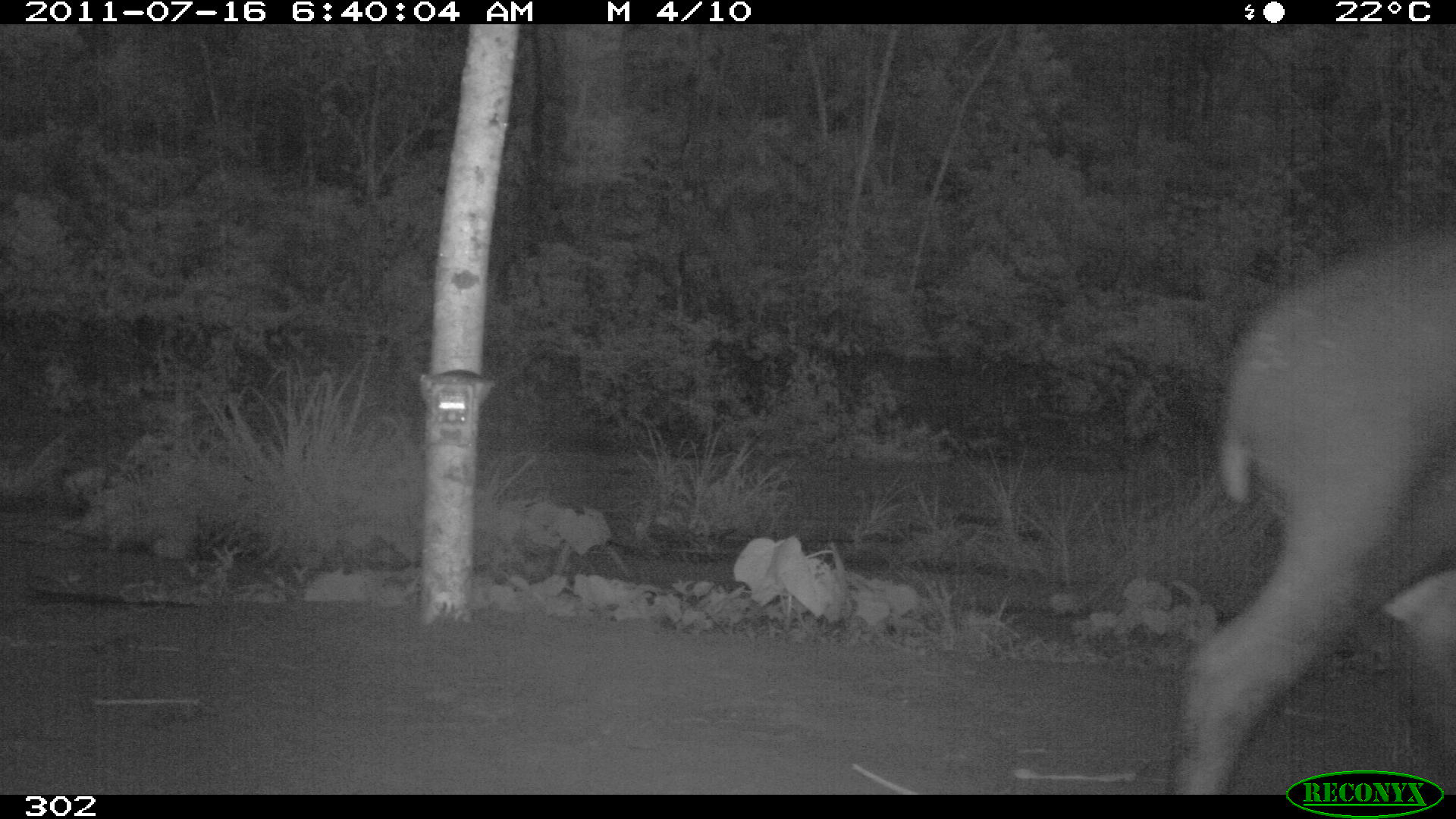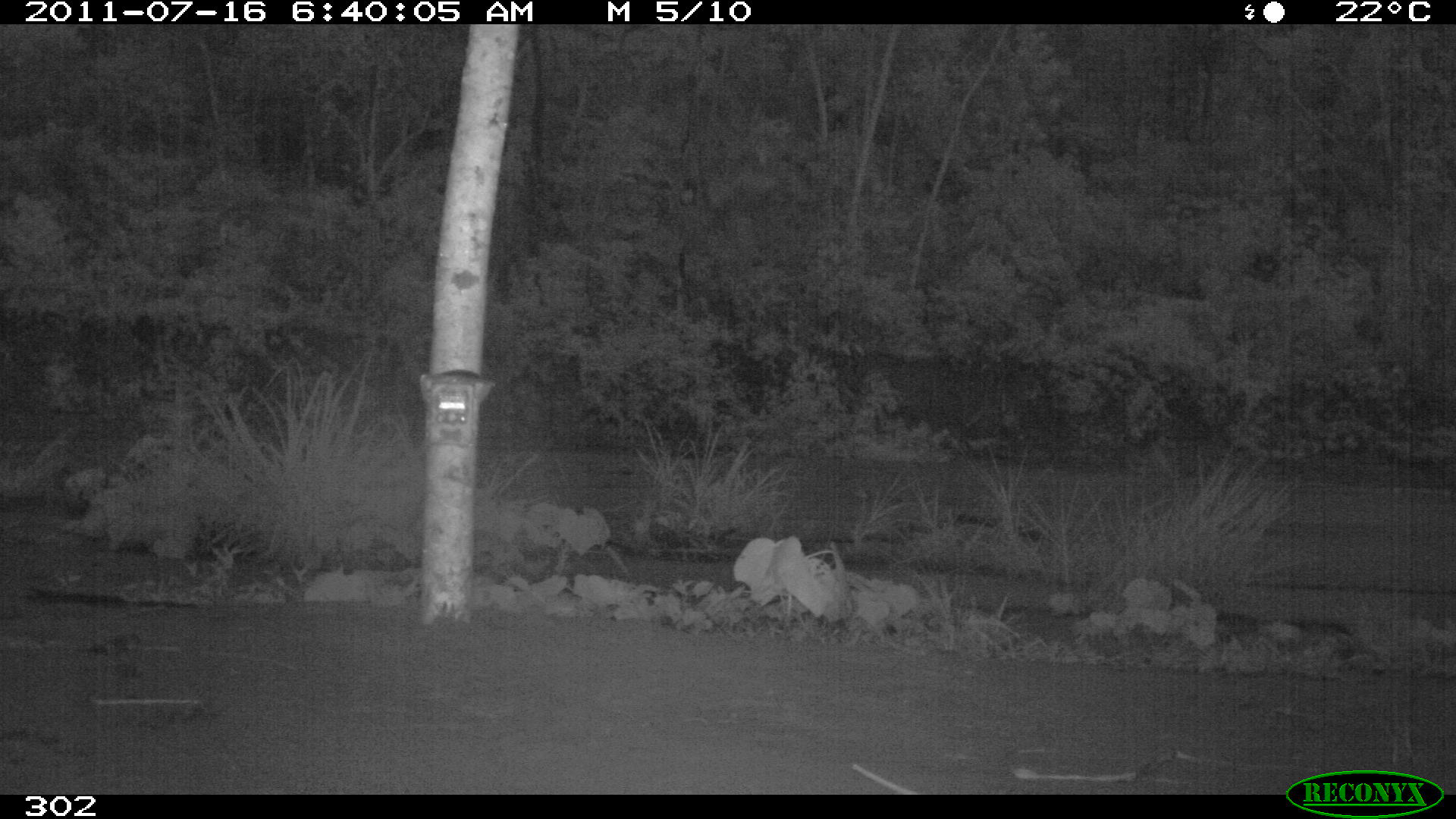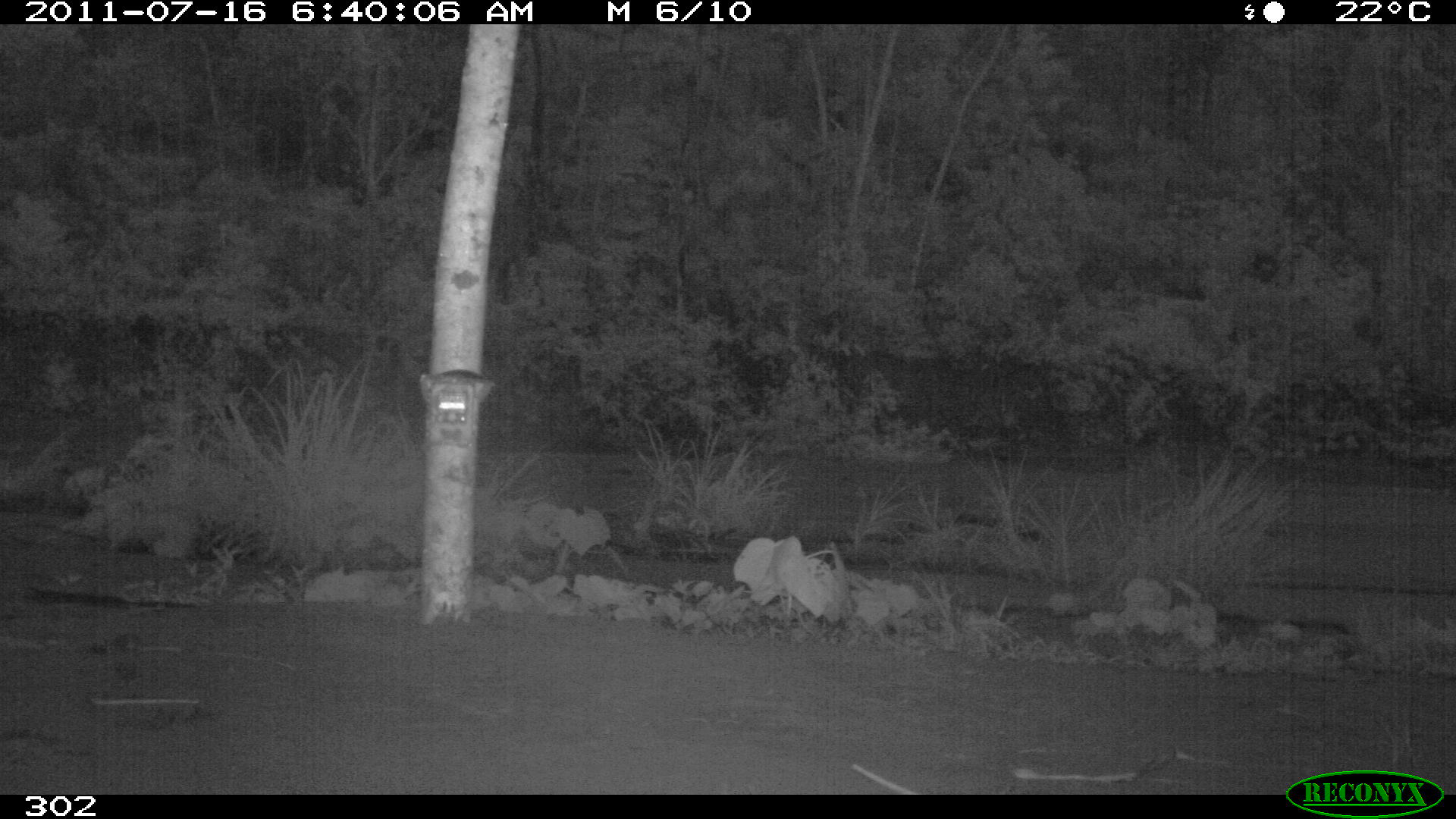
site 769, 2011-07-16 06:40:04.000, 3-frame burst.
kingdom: Animalia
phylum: Chordata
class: Mammalia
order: Perissodactyla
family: Tapiridae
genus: Tapirus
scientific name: Tapirus terrestris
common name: south american tapir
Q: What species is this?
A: Tapirus terrestris (south american tapir).